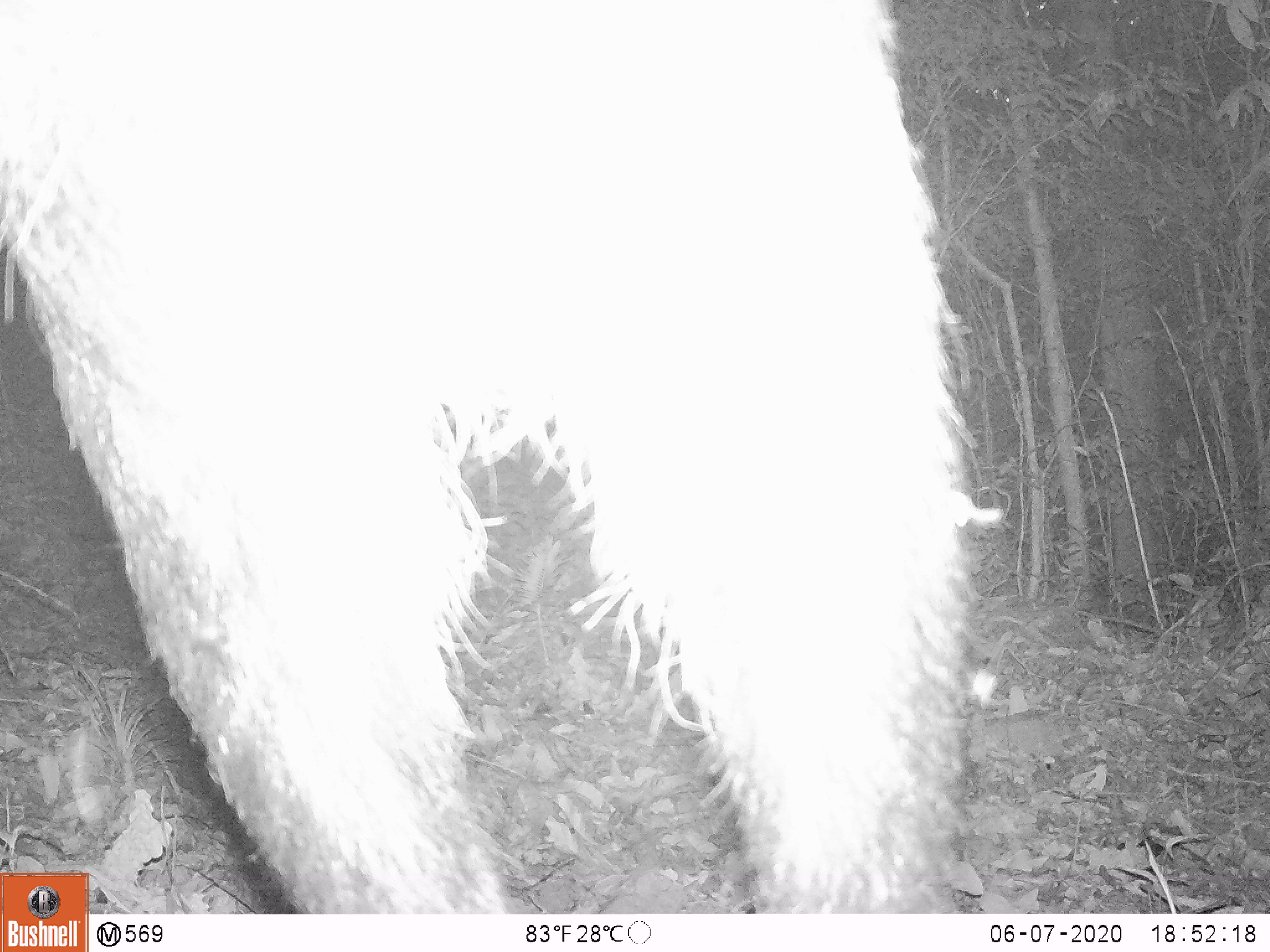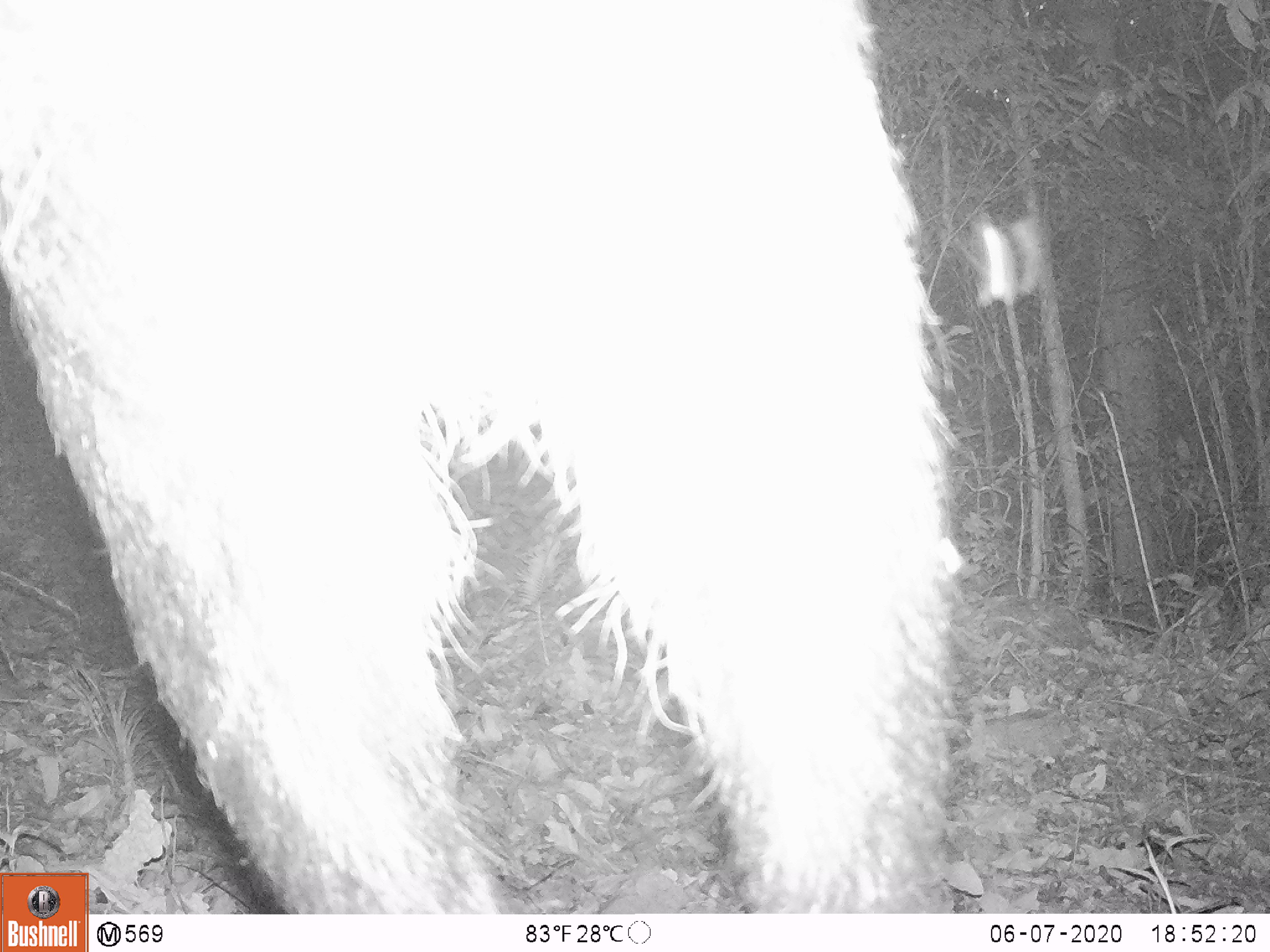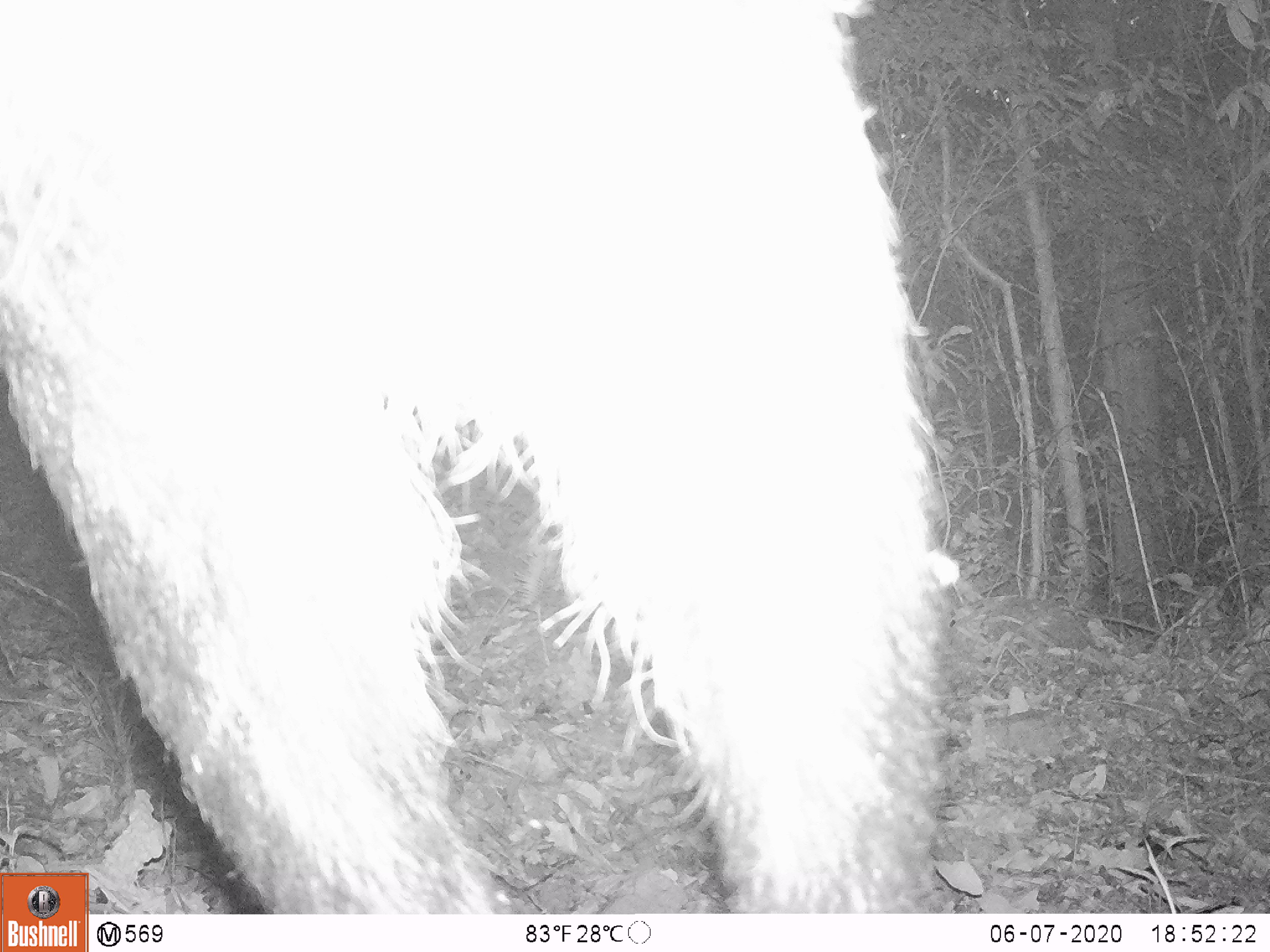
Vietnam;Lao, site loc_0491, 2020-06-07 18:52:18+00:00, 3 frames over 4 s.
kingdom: Animalia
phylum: Chordata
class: Mammalia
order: Artiodactyla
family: Bovidae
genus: Capricornis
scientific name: Capricornis sumatraensis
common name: chinese serow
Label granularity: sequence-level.